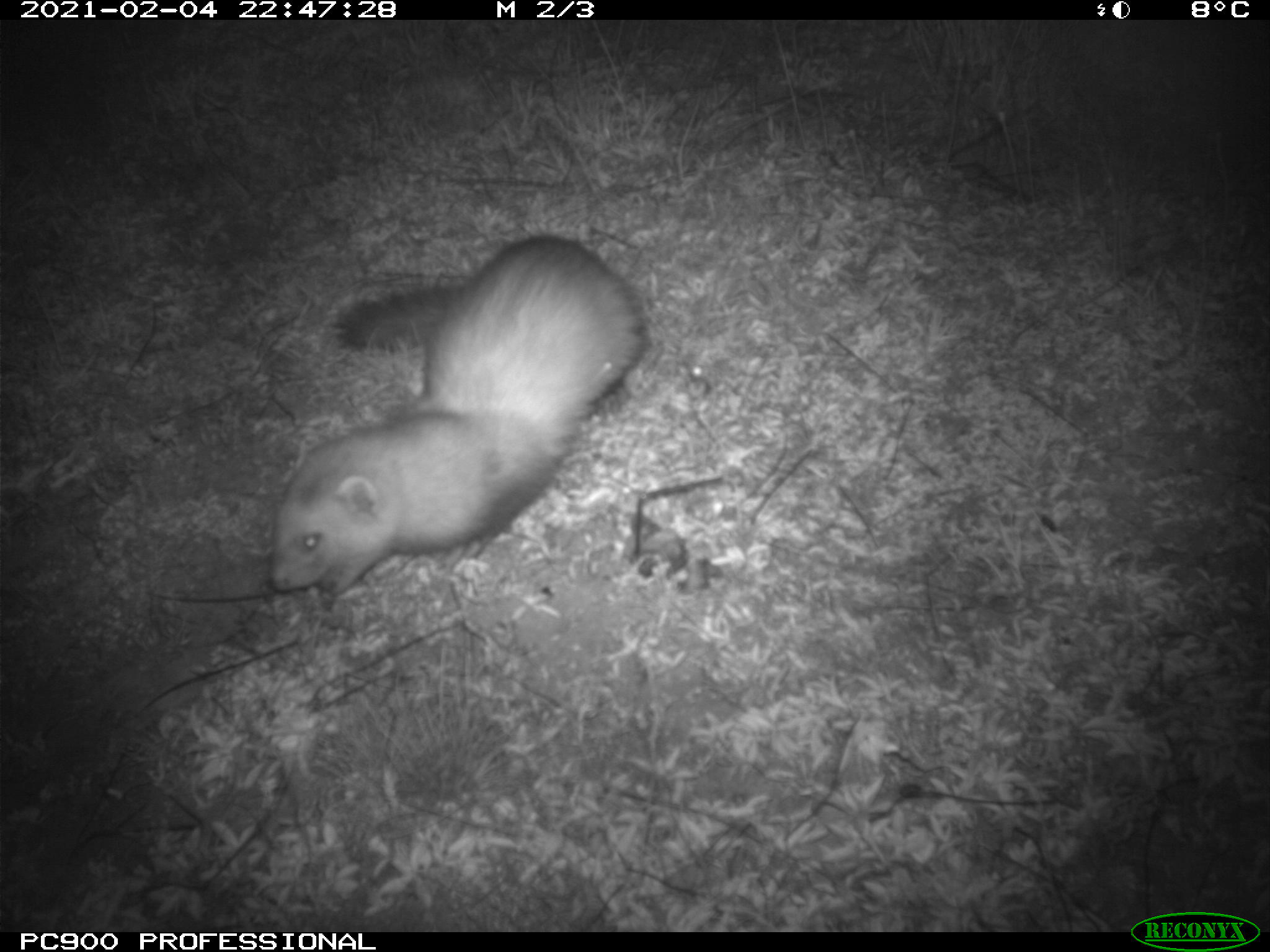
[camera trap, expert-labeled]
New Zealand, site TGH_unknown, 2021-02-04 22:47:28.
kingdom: Animalia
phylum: Chordata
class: Mammalia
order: Carnivora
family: Mustelidae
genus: Mustela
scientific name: Mustela furo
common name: ferret